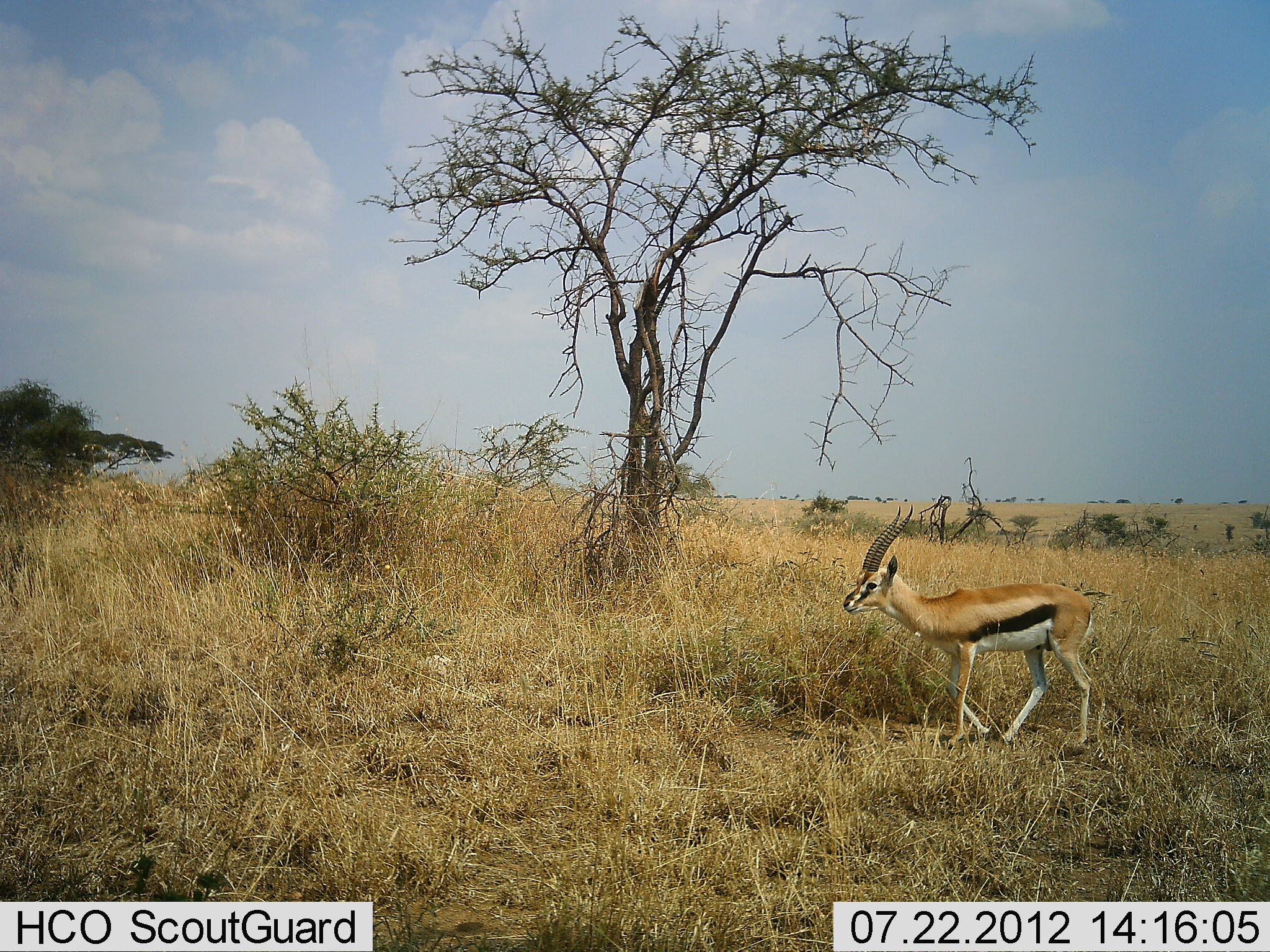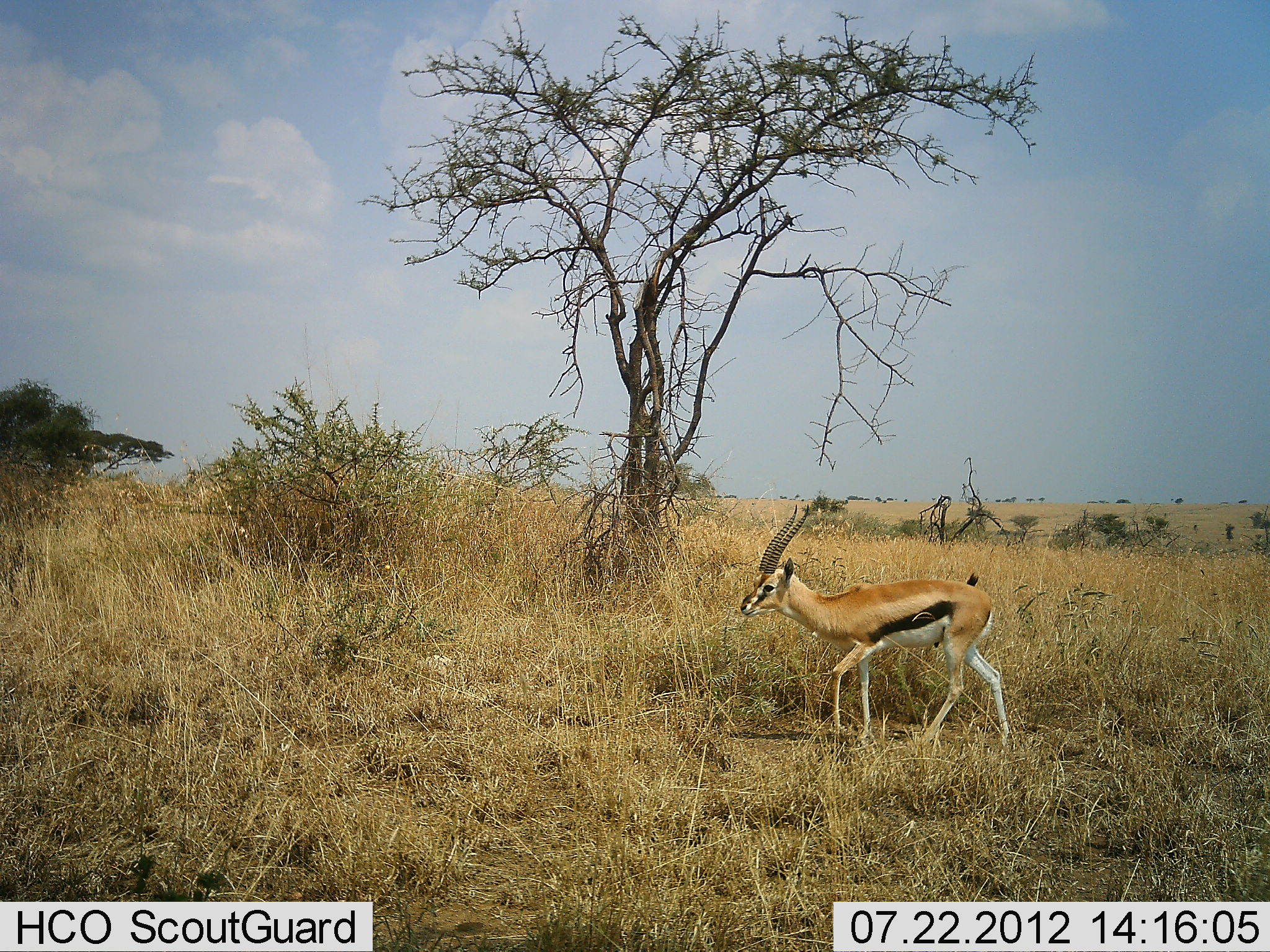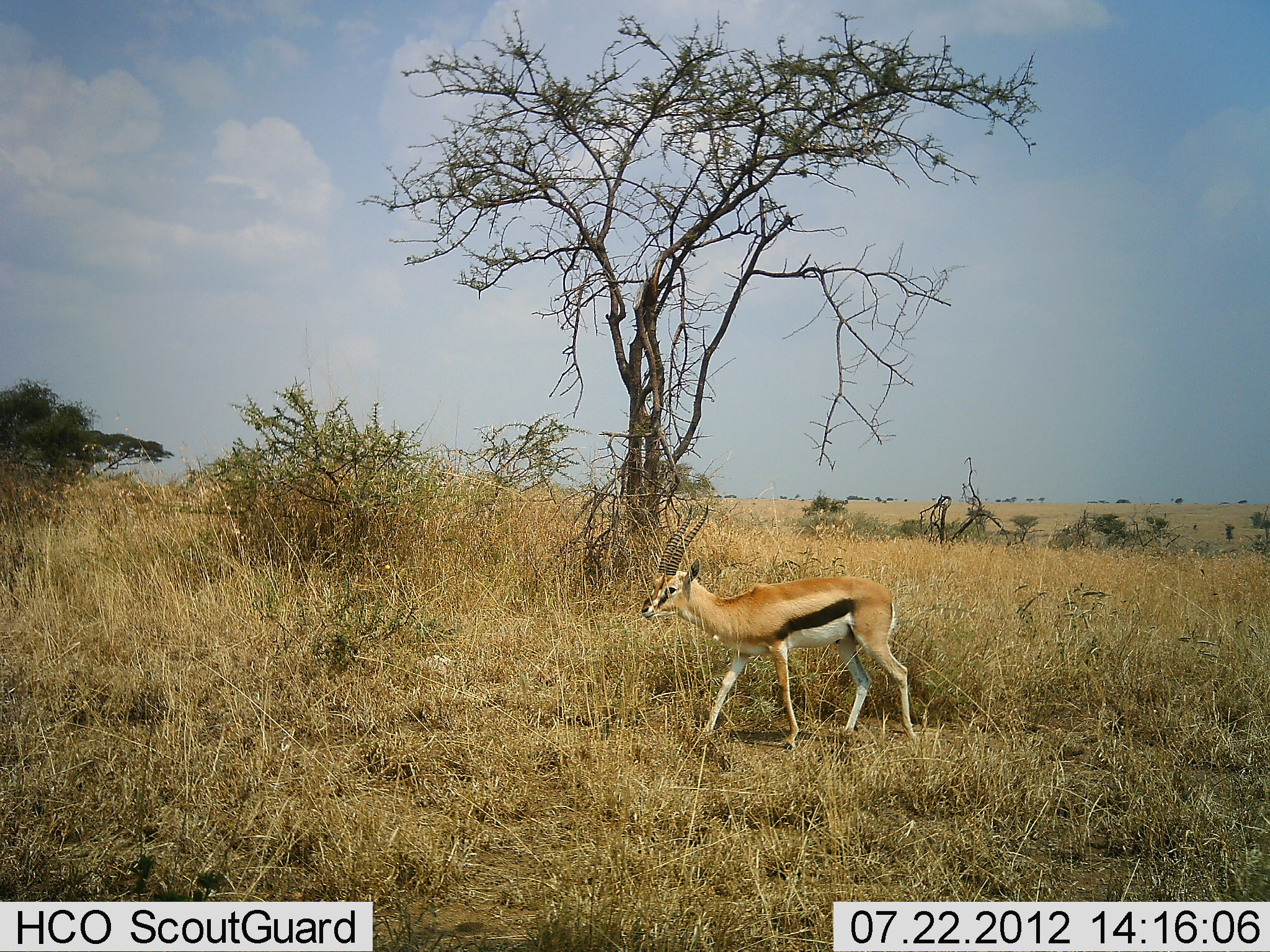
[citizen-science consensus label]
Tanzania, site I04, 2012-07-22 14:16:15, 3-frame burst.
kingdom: Animalia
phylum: Chordata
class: Mammalia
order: Artiodactyla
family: Bovidae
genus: Eudorcas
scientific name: Eudorcas thomsonii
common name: thomson's gazelle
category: gazellethomsons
Gazellethomsons (thomson's gazelle) (Eudorcas thomsonii), count 1. Behavior (volunteer vote fractions): standing 0%, resting 0%, moving 100%, interacting 0%. Young present (vote fraction): 0%. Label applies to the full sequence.